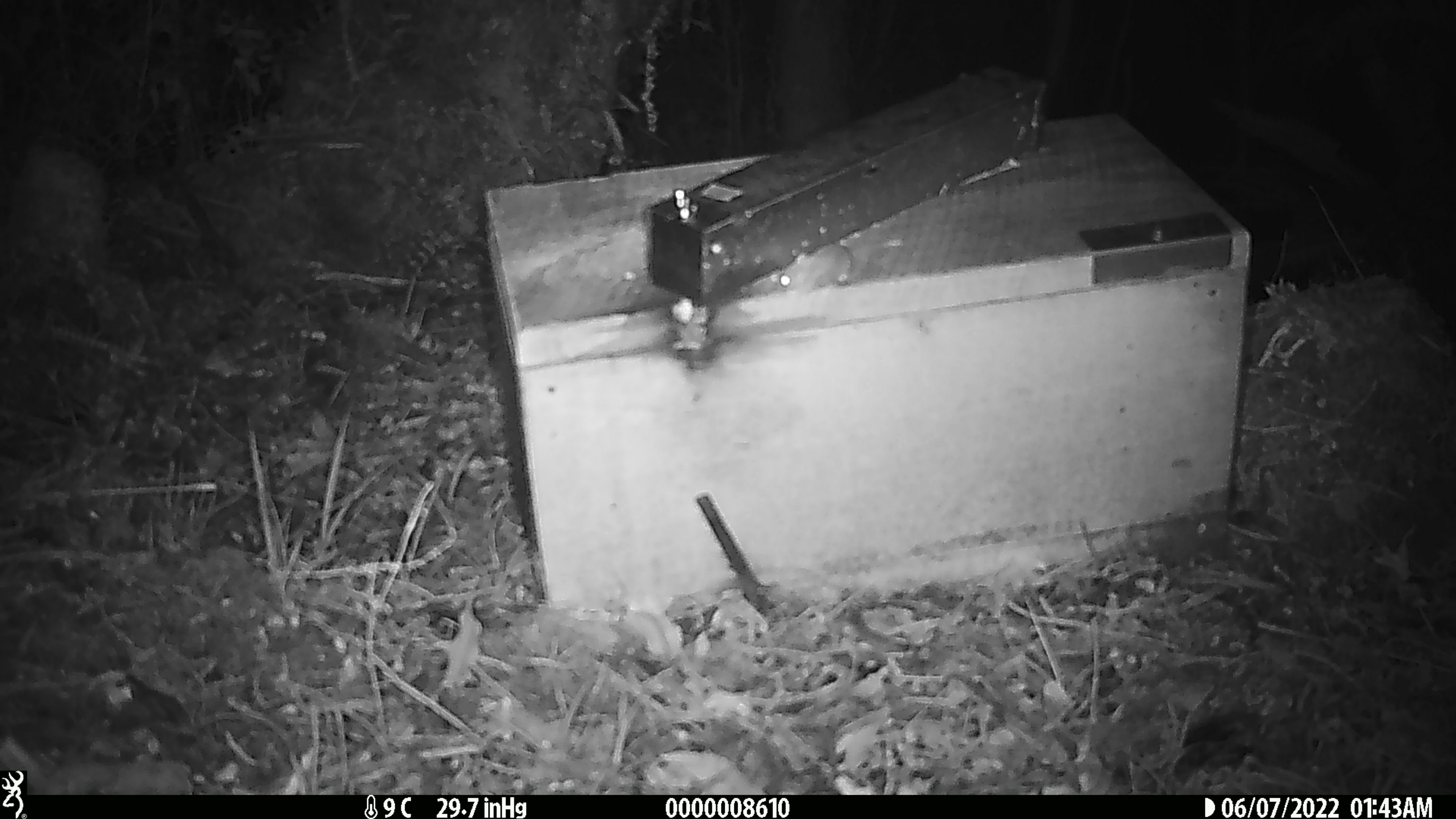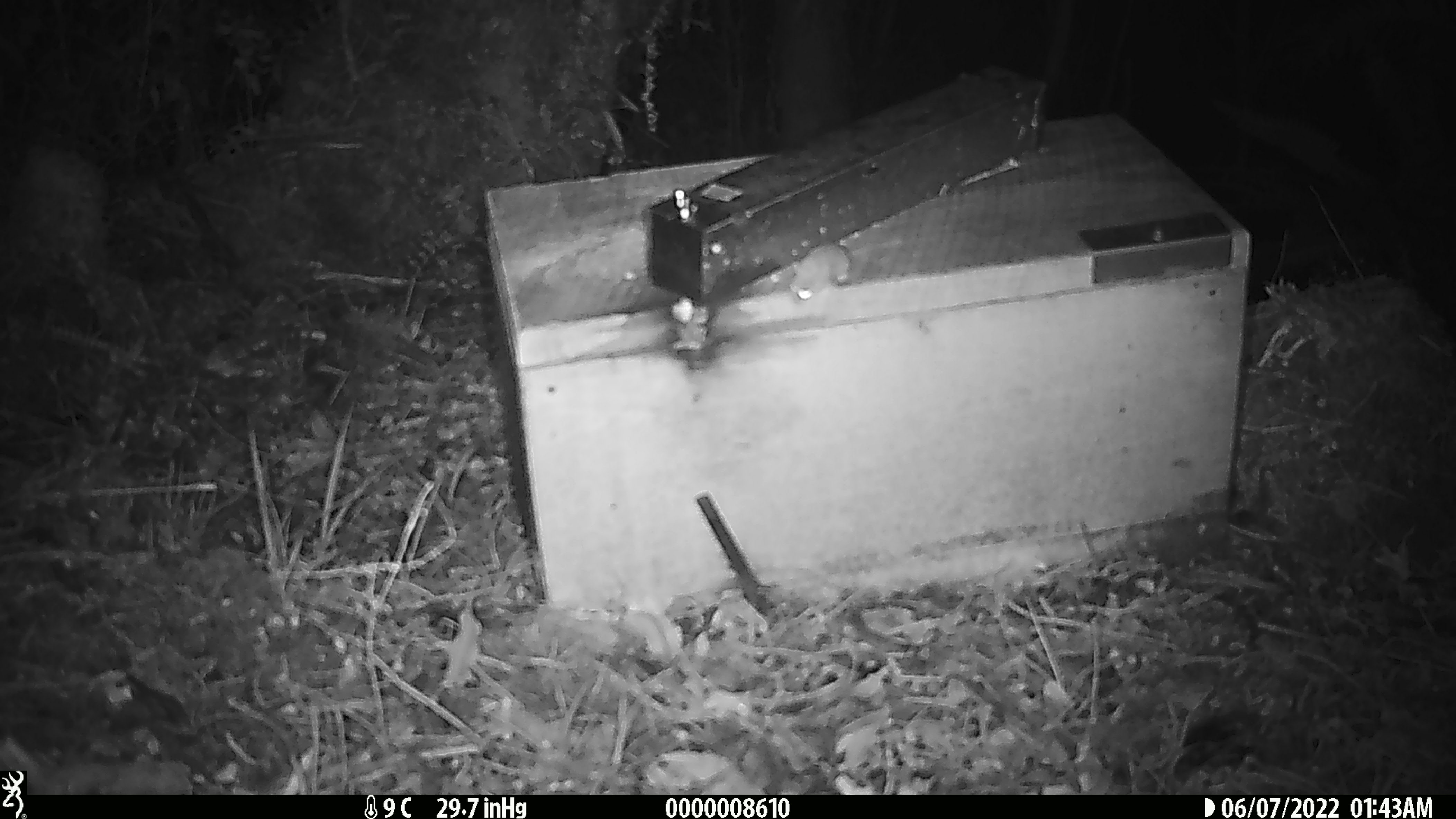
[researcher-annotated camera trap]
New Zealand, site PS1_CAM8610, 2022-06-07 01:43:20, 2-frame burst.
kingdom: Animalia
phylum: Chordata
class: Mammalia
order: Rodentia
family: Muridae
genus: Mus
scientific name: Mus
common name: mouse